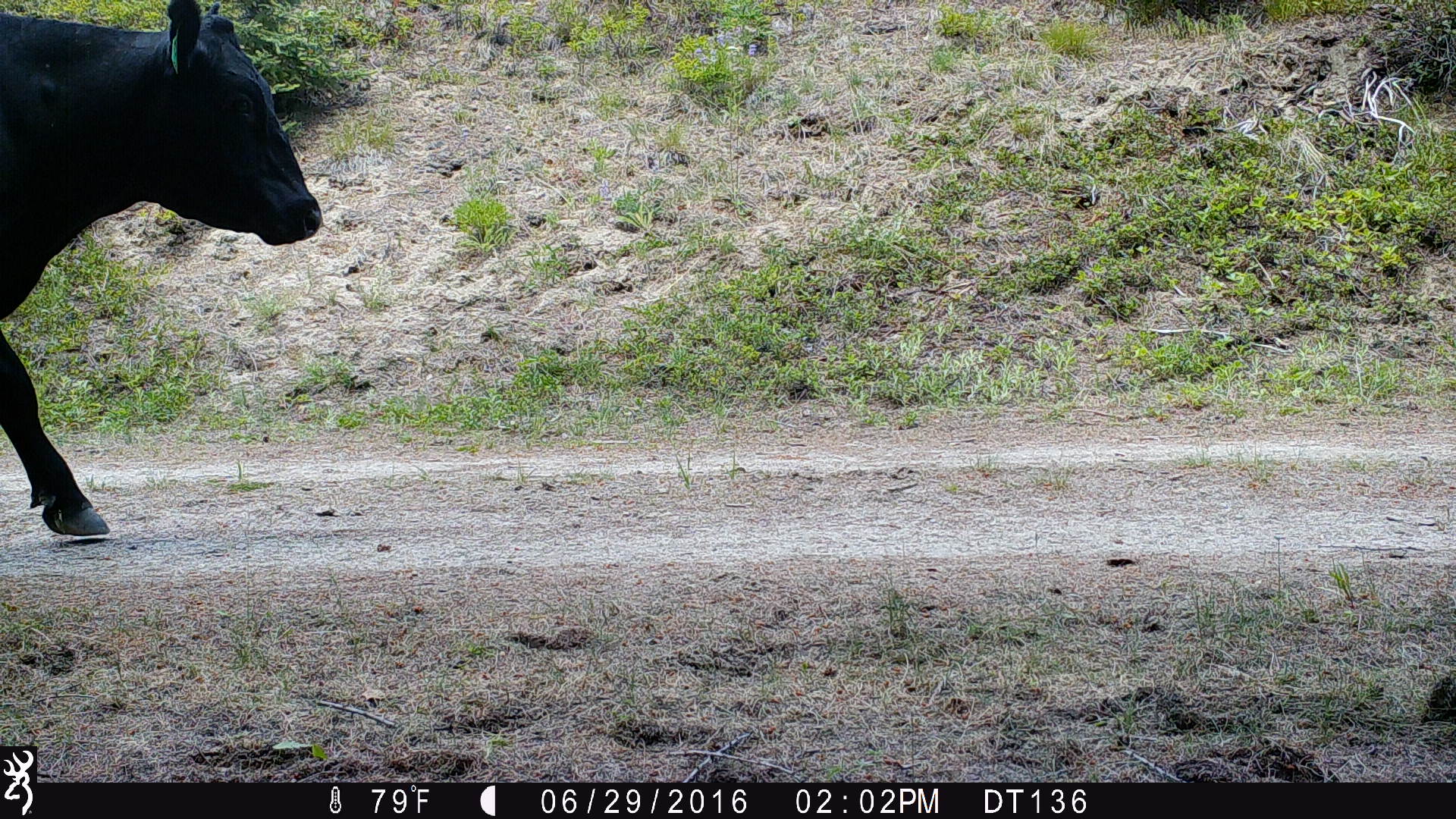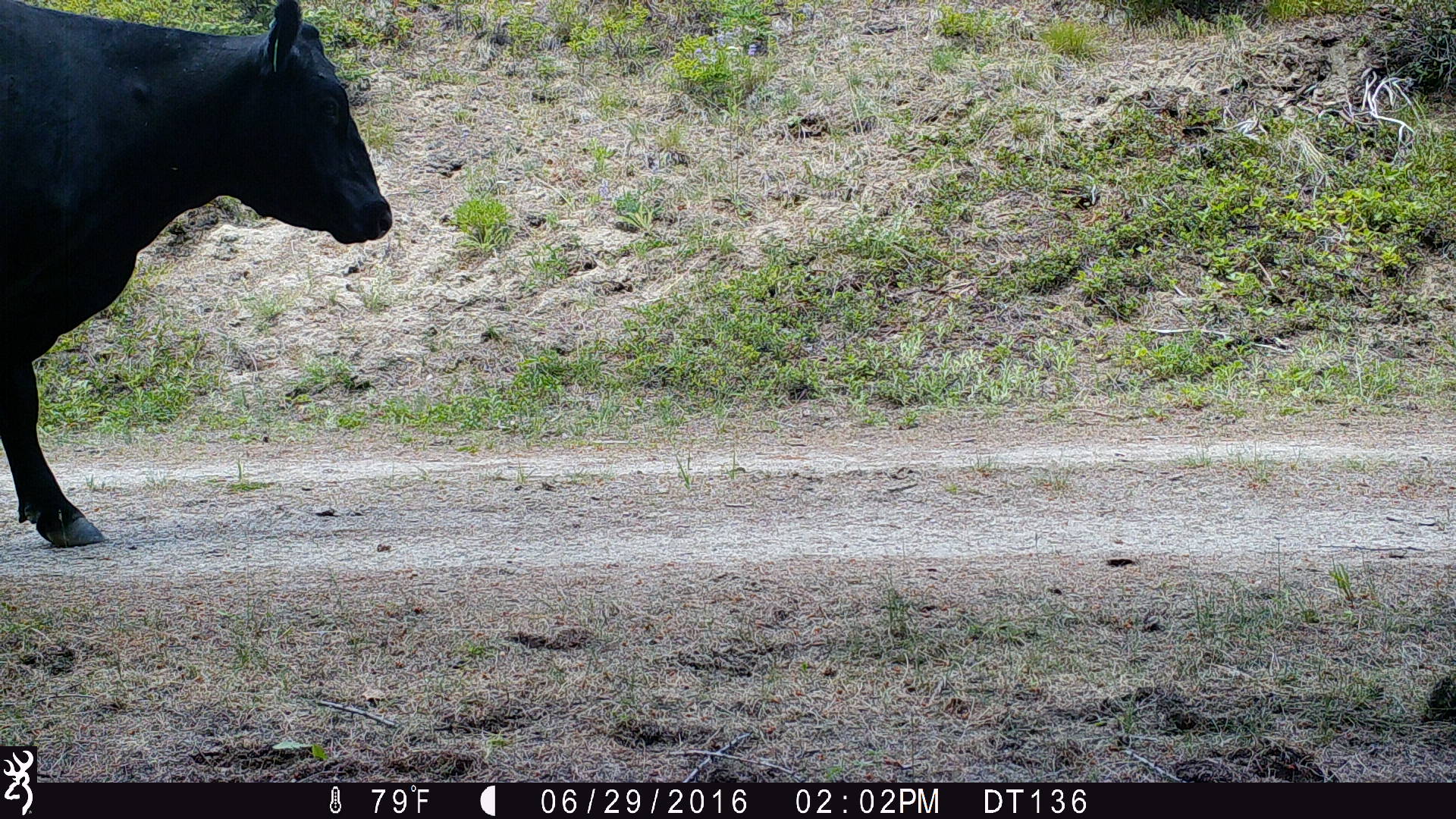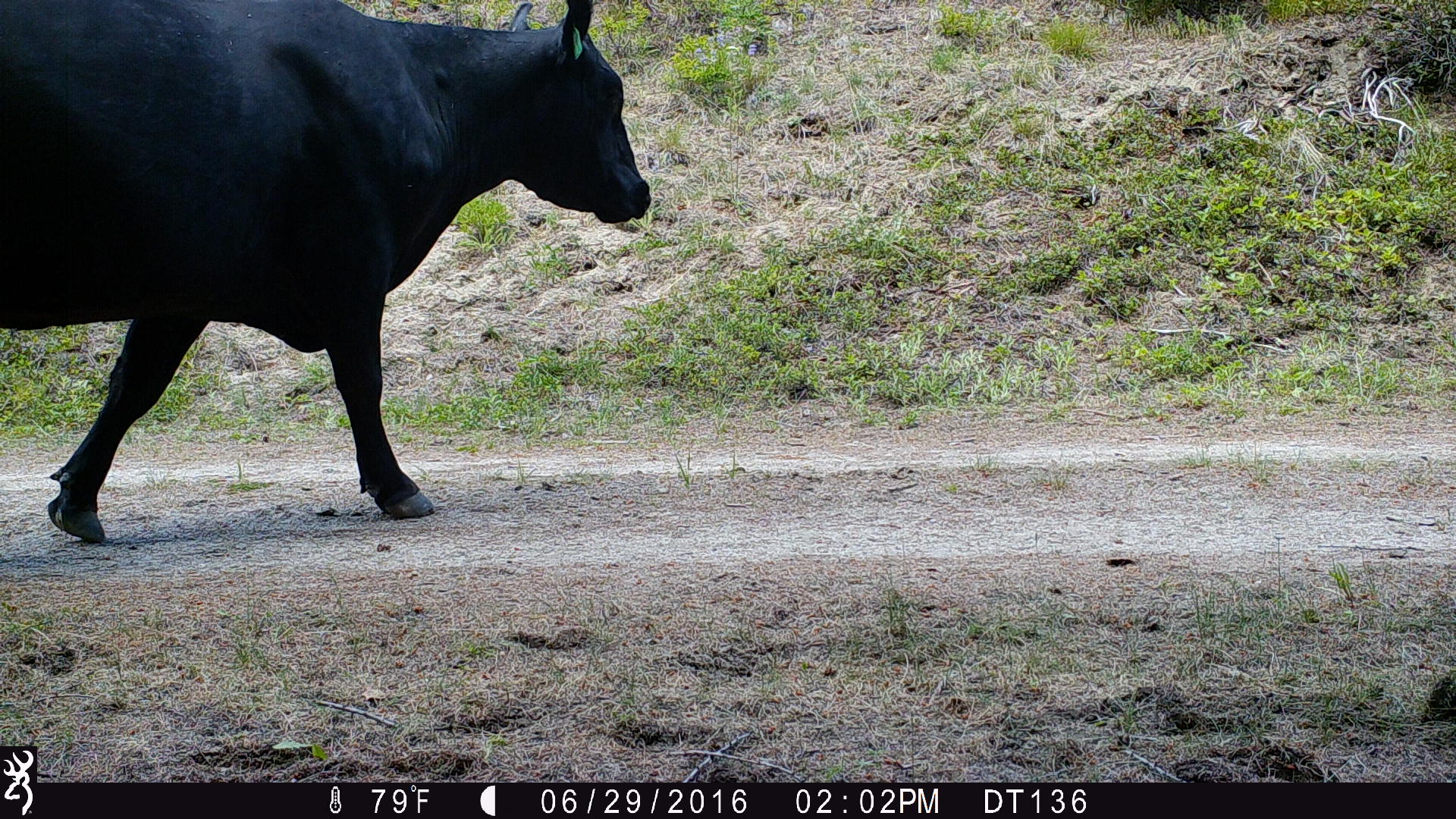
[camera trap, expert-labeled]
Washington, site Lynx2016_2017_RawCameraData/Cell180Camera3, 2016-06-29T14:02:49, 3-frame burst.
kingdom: Animalia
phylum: Chordata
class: Mammalia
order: Artiodactyla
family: Bovidae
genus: Bos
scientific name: Bos taurus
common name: domestic cattle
Domestic cattle (Bos taurus). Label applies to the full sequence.